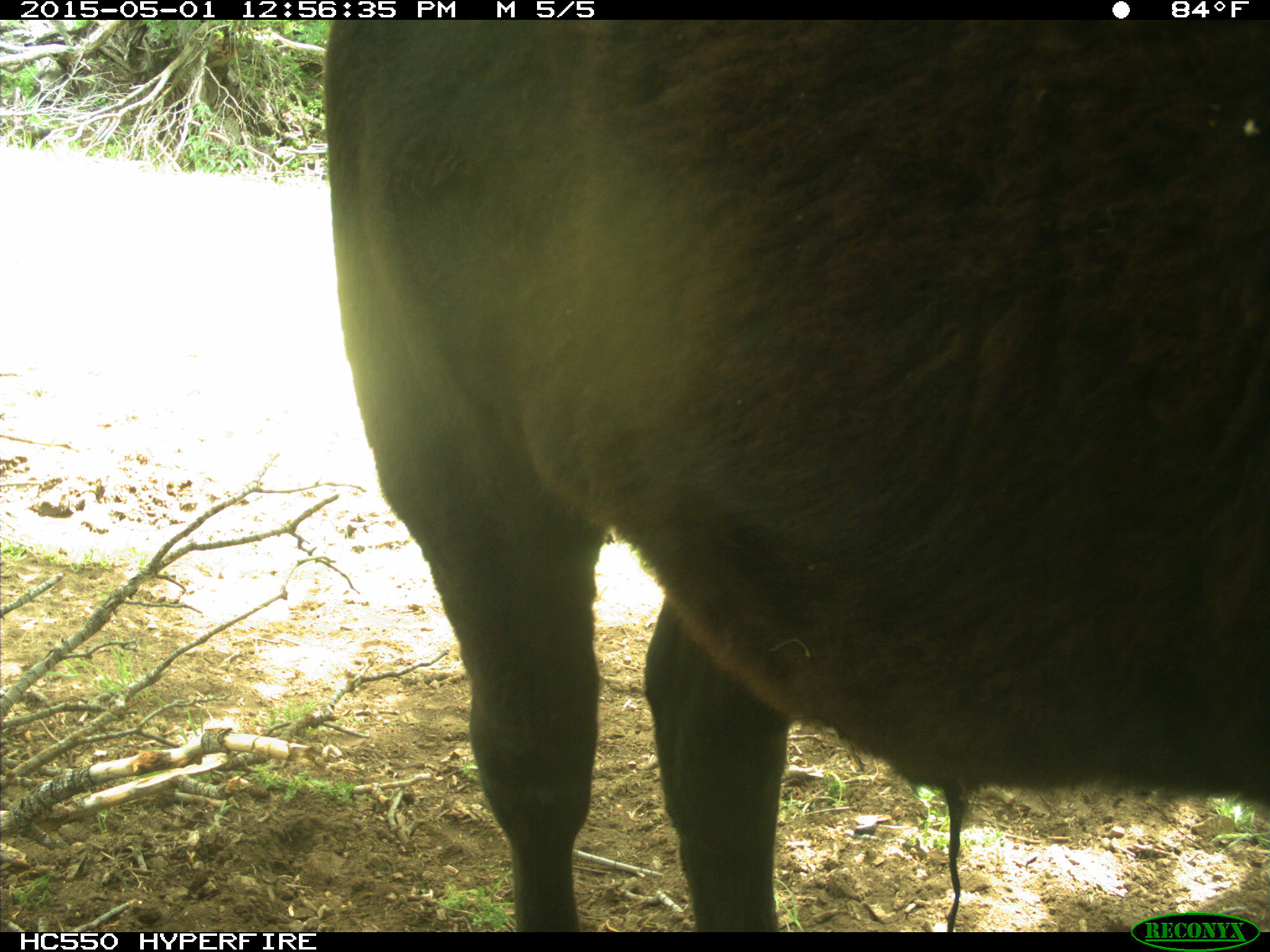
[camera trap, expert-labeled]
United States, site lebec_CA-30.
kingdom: Animalia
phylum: Chordata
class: Mammalia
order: Artiodactyla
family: Bovidae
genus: Bos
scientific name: Bos taurus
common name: domestic cow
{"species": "Bos taurus (domestic cow)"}